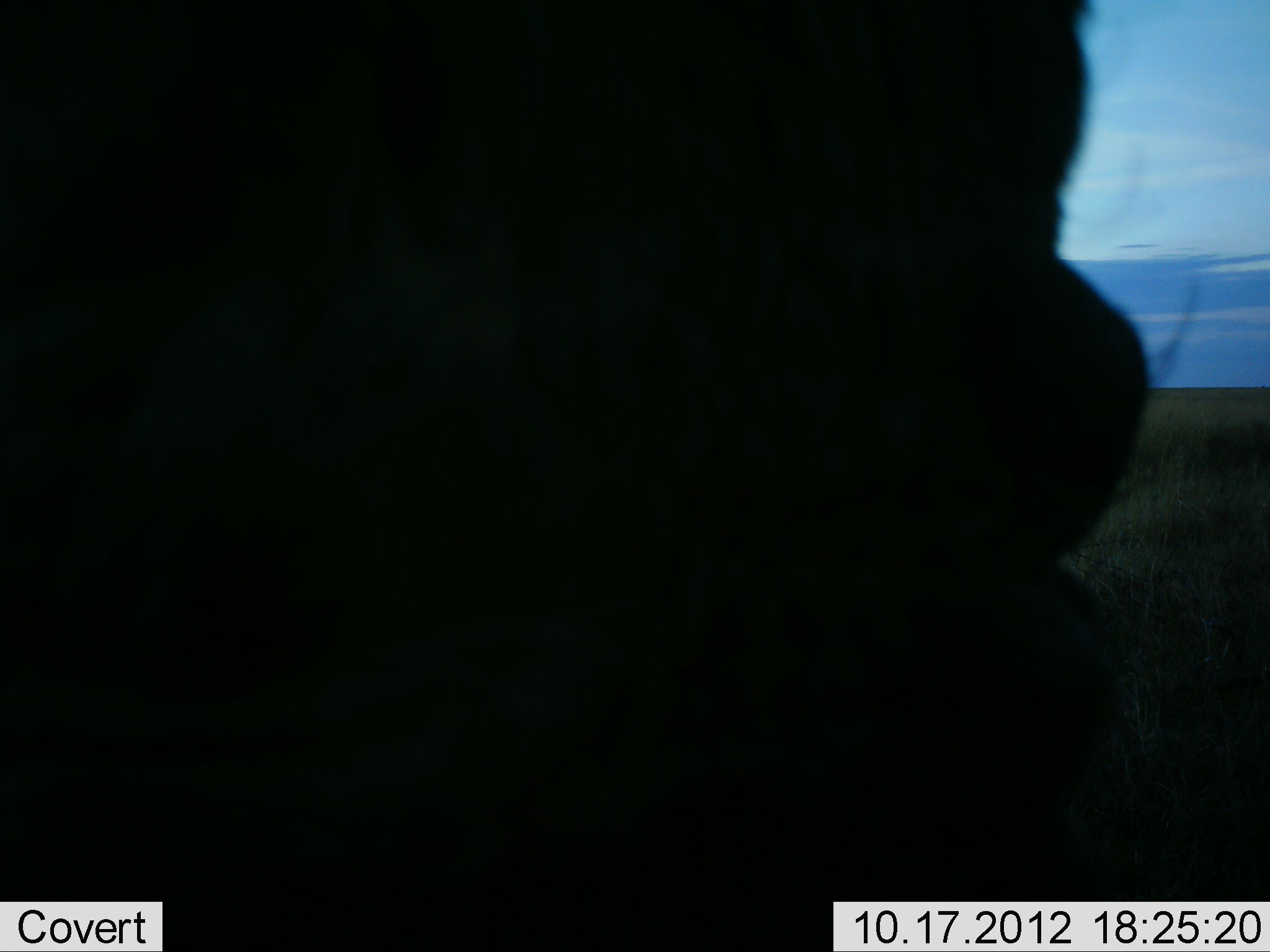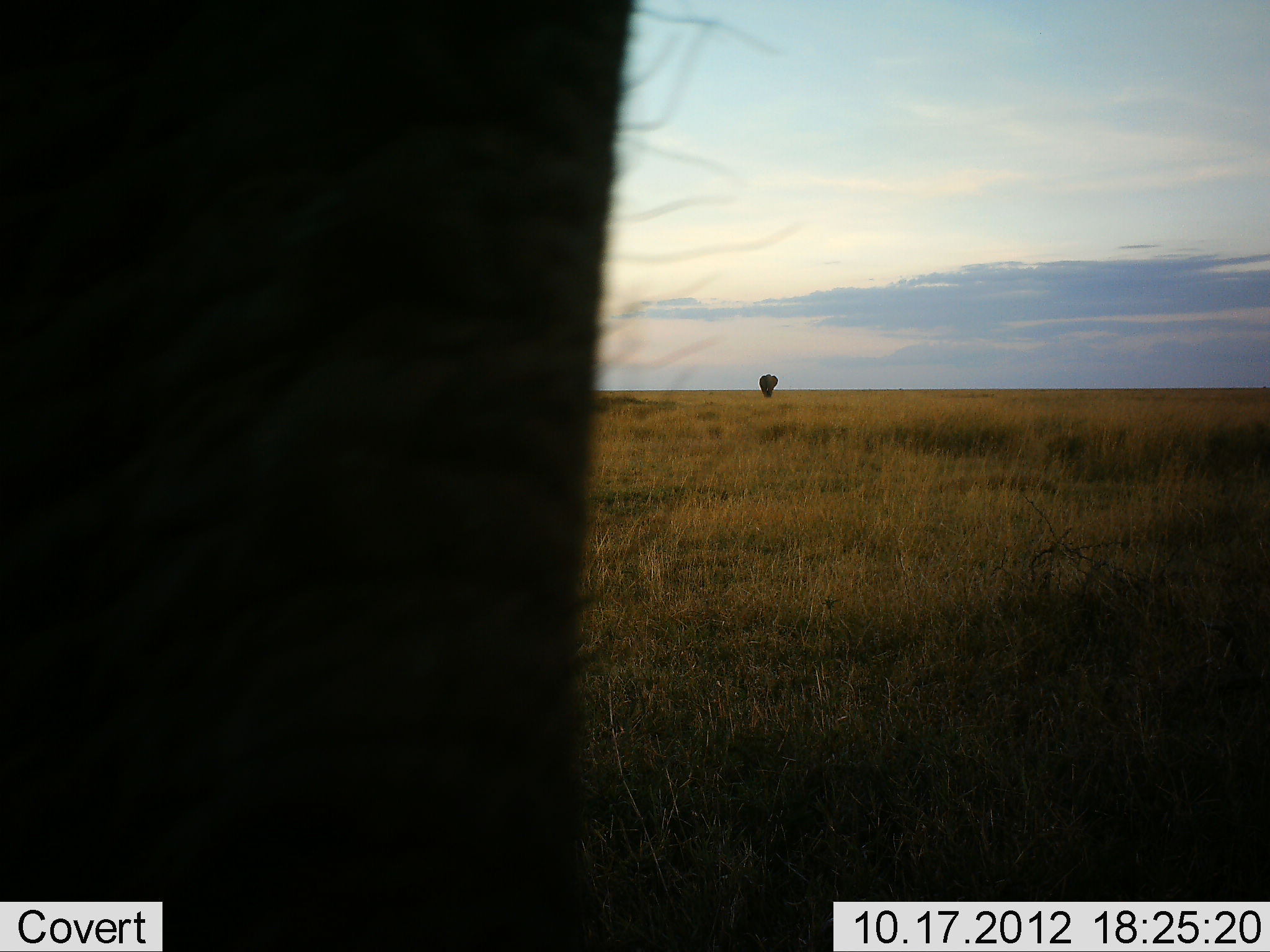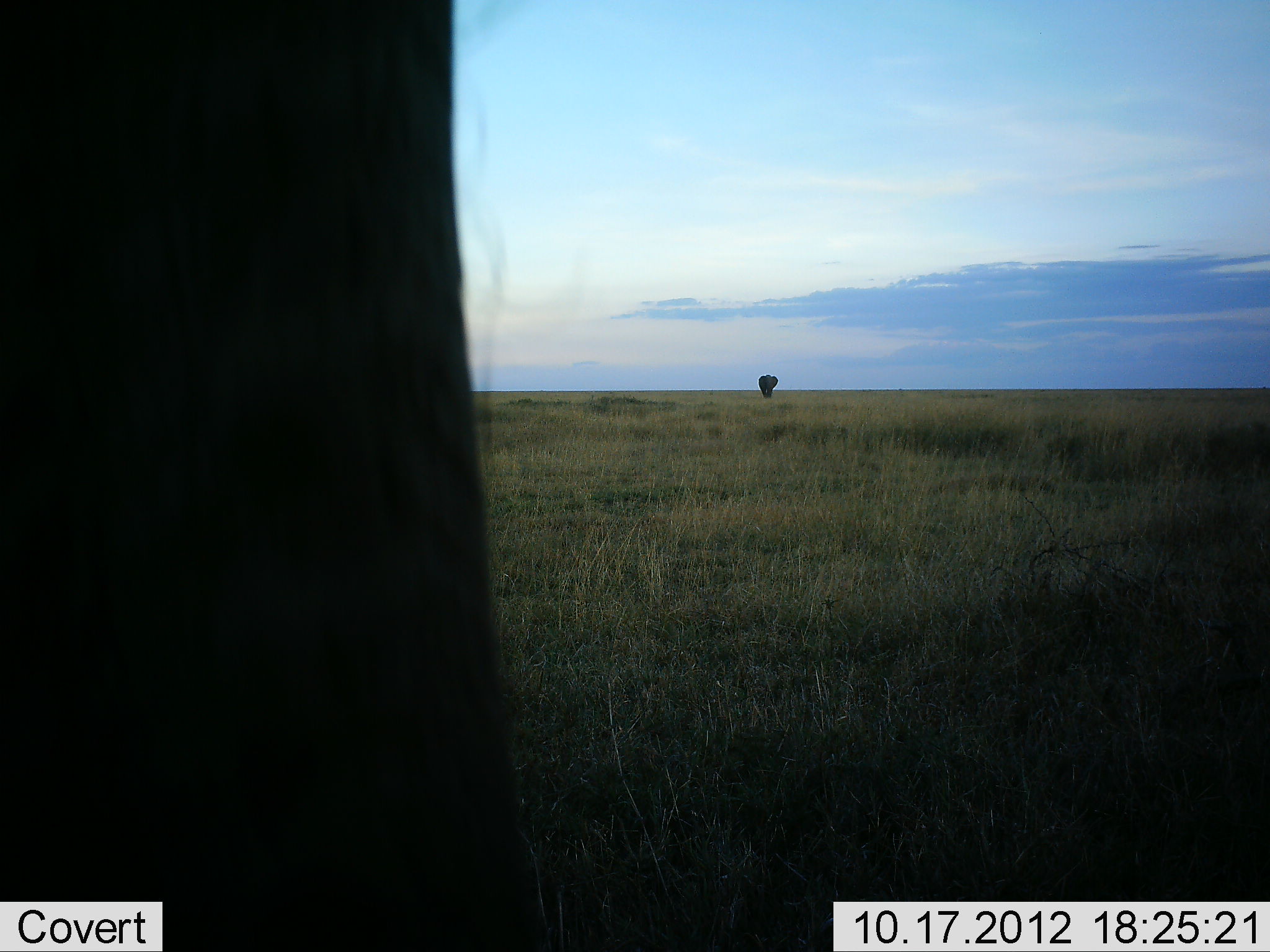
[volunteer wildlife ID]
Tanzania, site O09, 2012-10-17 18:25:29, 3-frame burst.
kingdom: Animalia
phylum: Chordata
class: Mammalia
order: Proboscidea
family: Elephantidae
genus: Loxodonta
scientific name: Loxodonta africana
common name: african bush elephant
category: elephant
Elephant (african bush elephant) (Loxodonta africana), count 2. Behavior (volunteer vote fractions): standing 50%, resting 0%, moving 70%, interacting 0%. Young present (vote fraction): 0%. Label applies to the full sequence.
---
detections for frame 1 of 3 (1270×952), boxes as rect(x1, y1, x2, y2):
animal: rect(0, 1, 1152, 952)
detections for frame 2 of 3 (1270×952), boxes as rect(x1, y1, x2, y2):
animal: rect(0, 0, 658, 952)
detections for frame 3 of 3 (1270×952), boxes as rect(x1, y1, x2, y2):
animal: rect(1, 1, 582, 952)